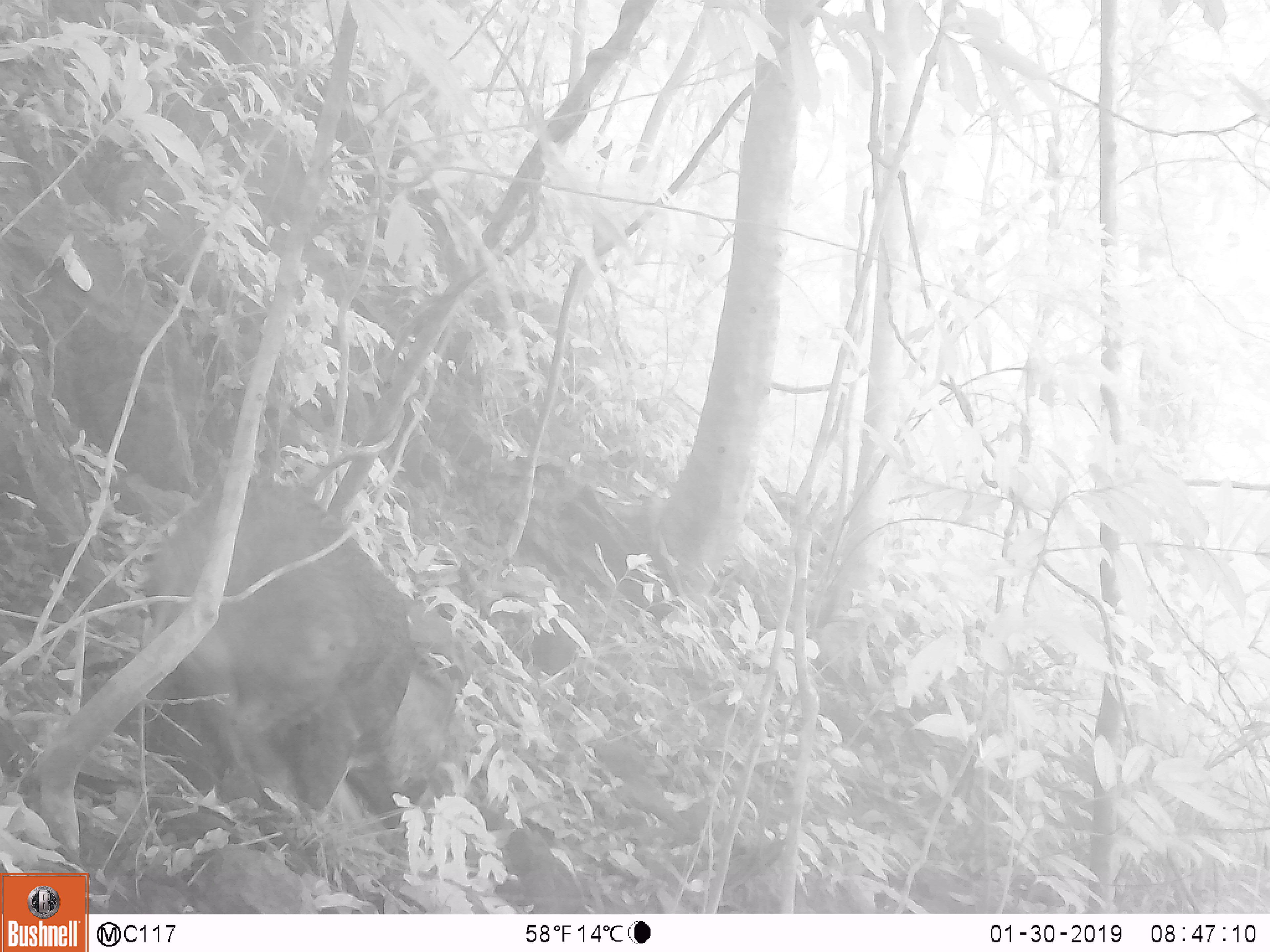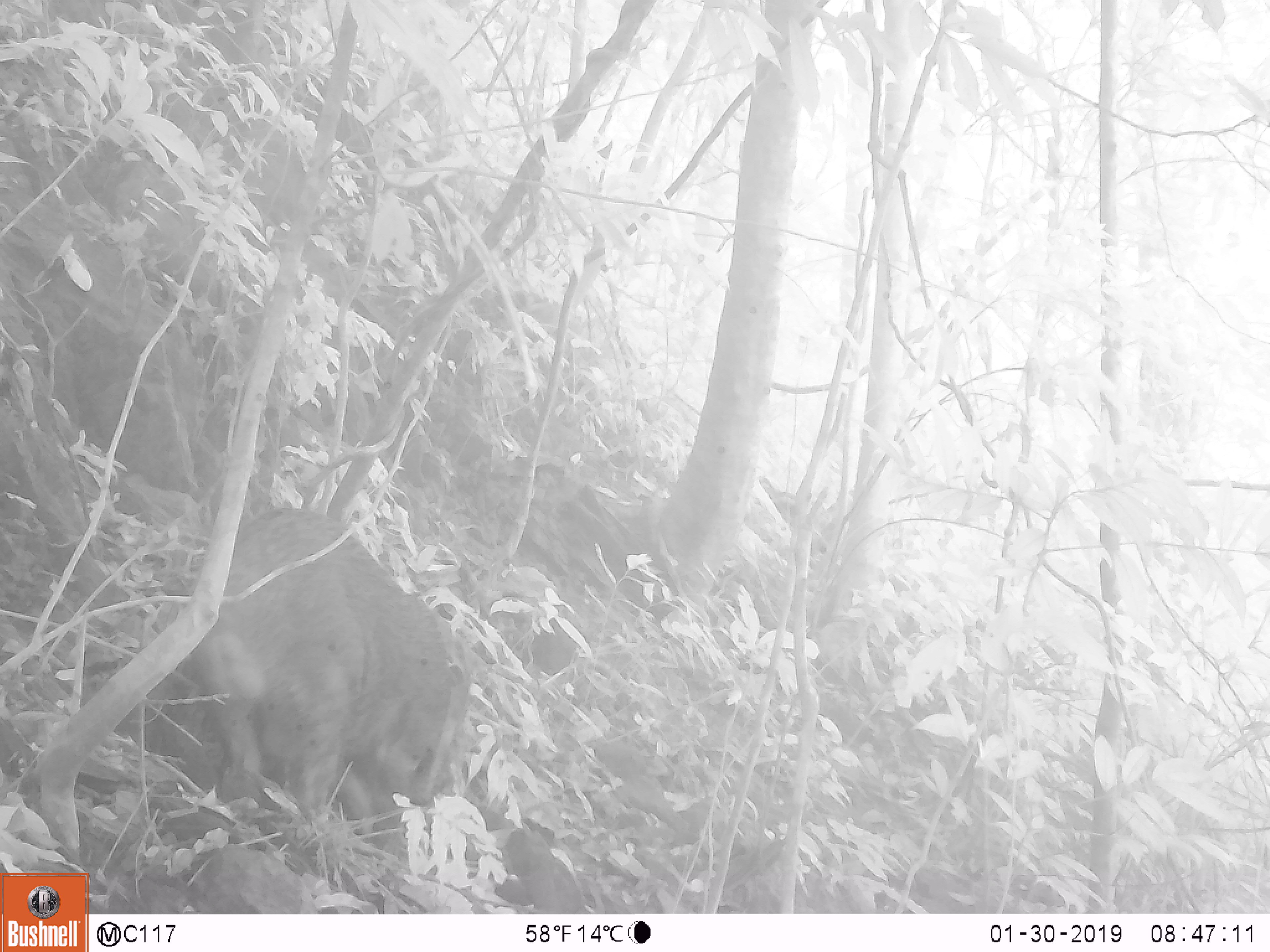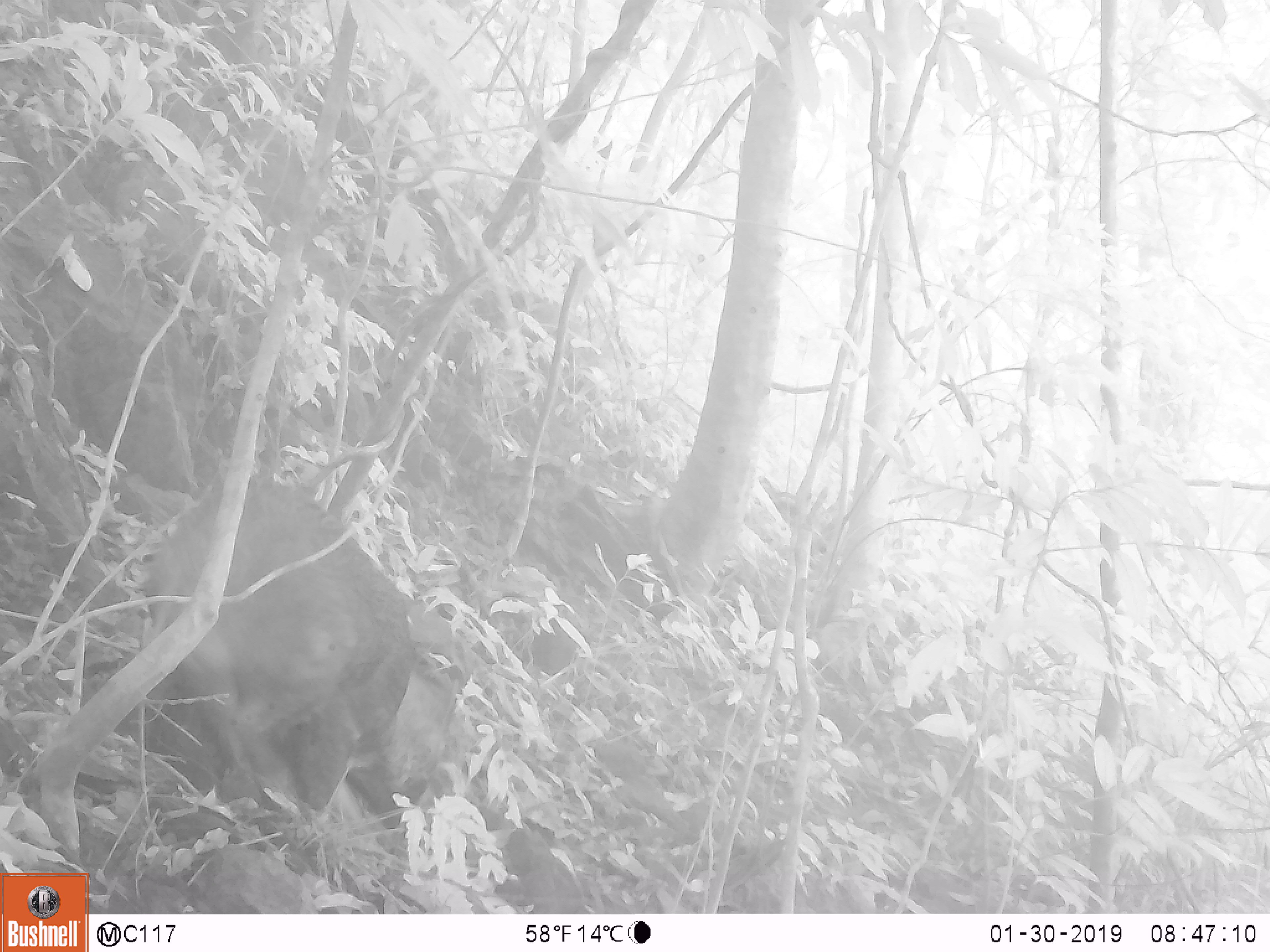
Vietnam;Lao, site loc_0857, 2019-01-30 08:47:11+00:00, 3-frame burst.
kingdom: Animalia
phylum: Chordata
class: Mammalia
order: Artiodactyla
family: Suidae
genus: Sus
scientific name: Sus scrofa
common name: eurasian wild pig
Eurasian wild pig (Sus scrofa). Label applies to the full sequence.